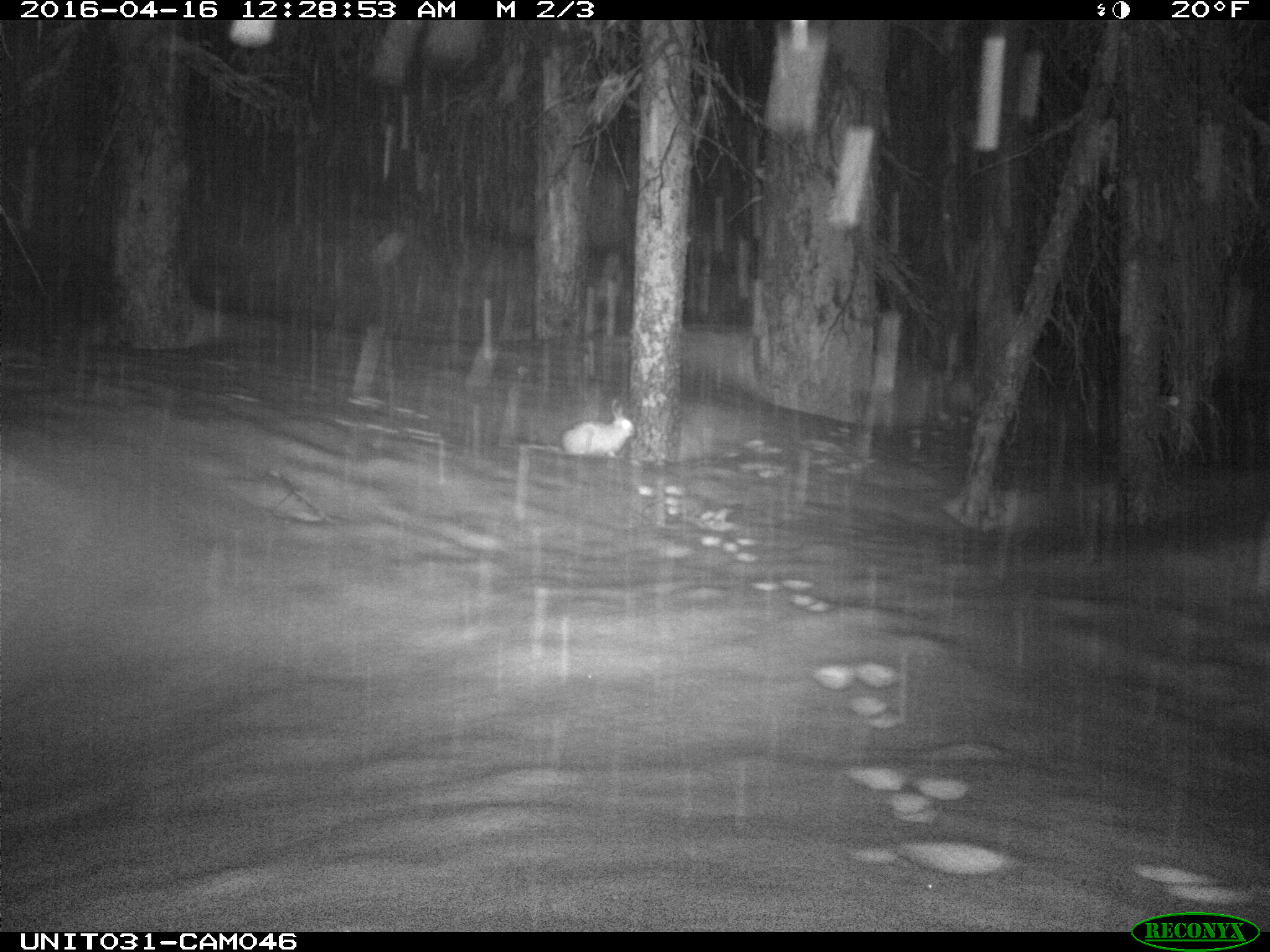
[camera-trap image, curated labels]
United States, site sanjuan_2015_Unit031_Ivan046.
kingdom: Animalia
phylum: Chordata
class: Mammalia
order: Lagomorpha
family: Leporidae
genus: Lepus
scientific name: Lepus americanus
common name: snowshoe hare